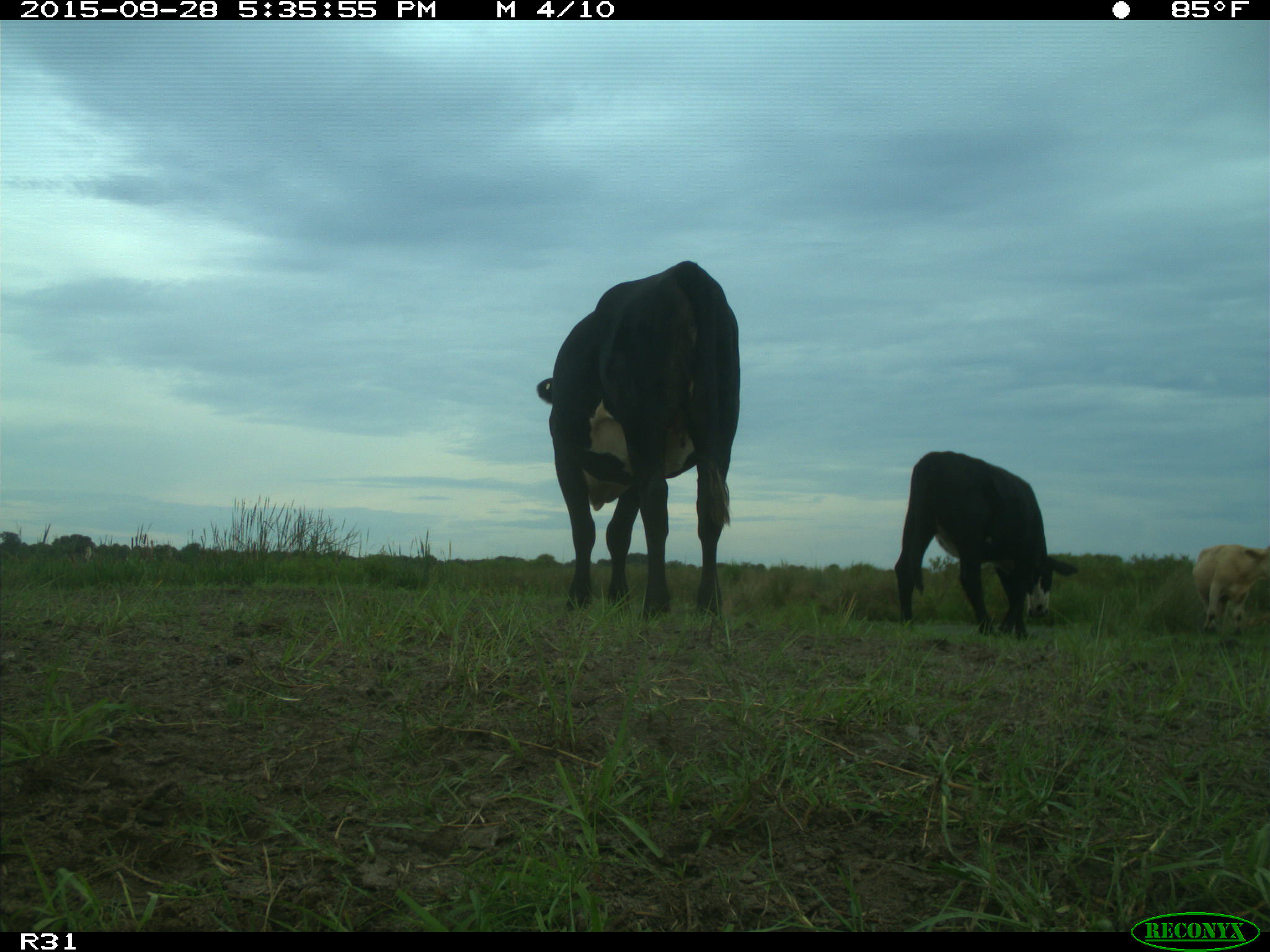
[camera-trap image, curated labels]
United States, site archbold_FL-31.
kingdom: Animalia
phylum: Chordata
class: Mammalia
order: Artiodactyla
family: Bovidae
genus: Bos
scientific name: Bos taurus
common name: domestic cow